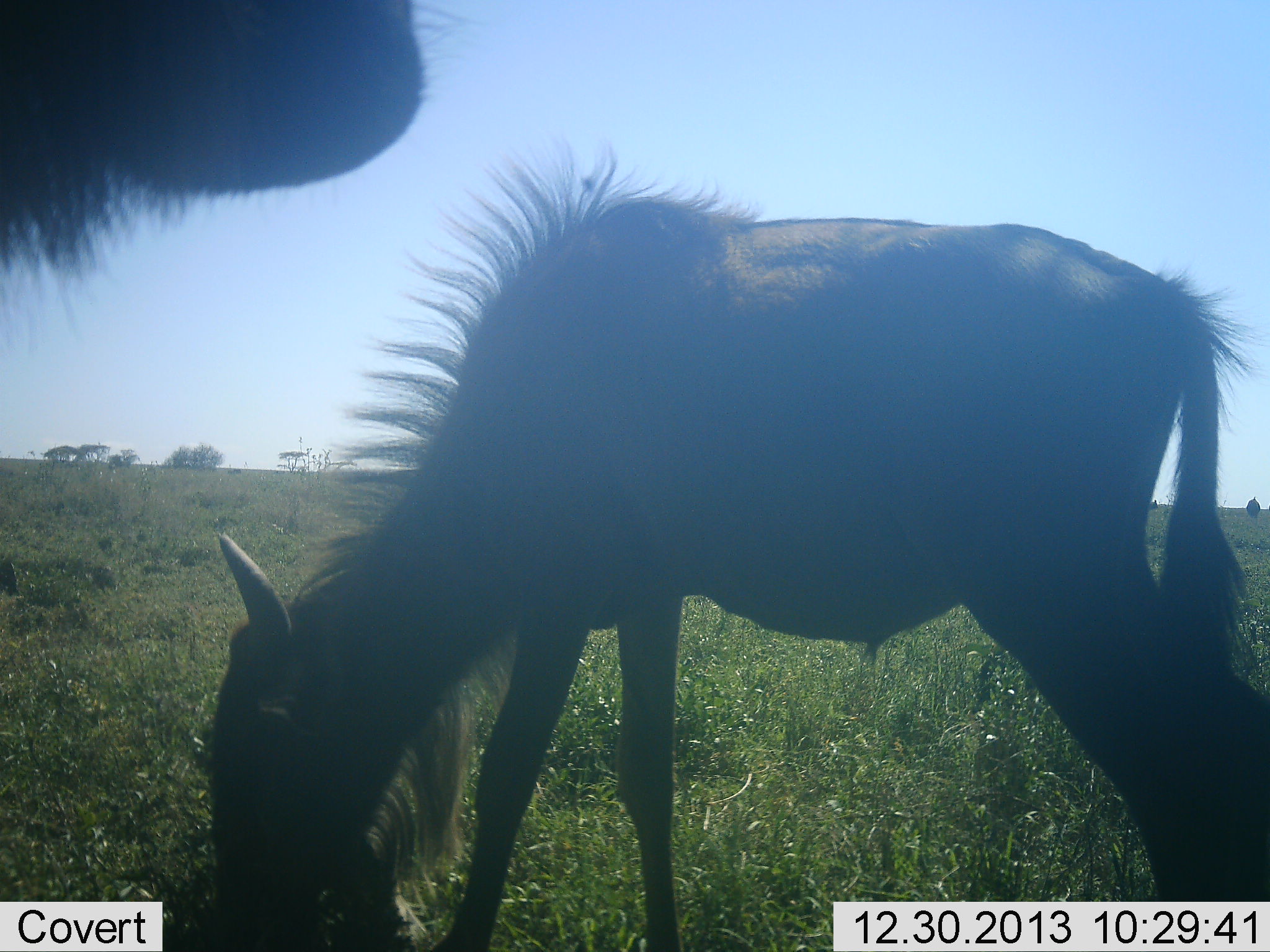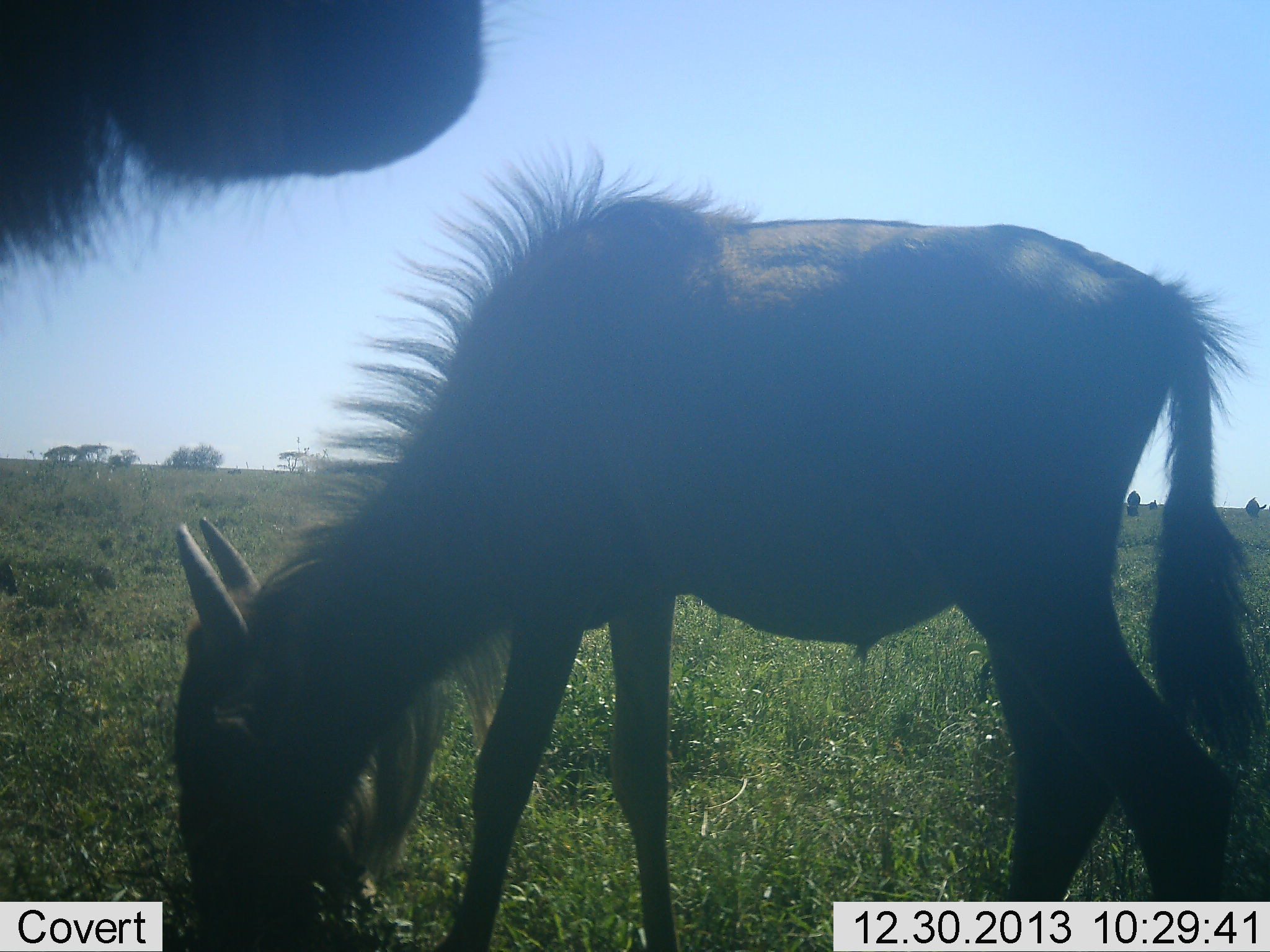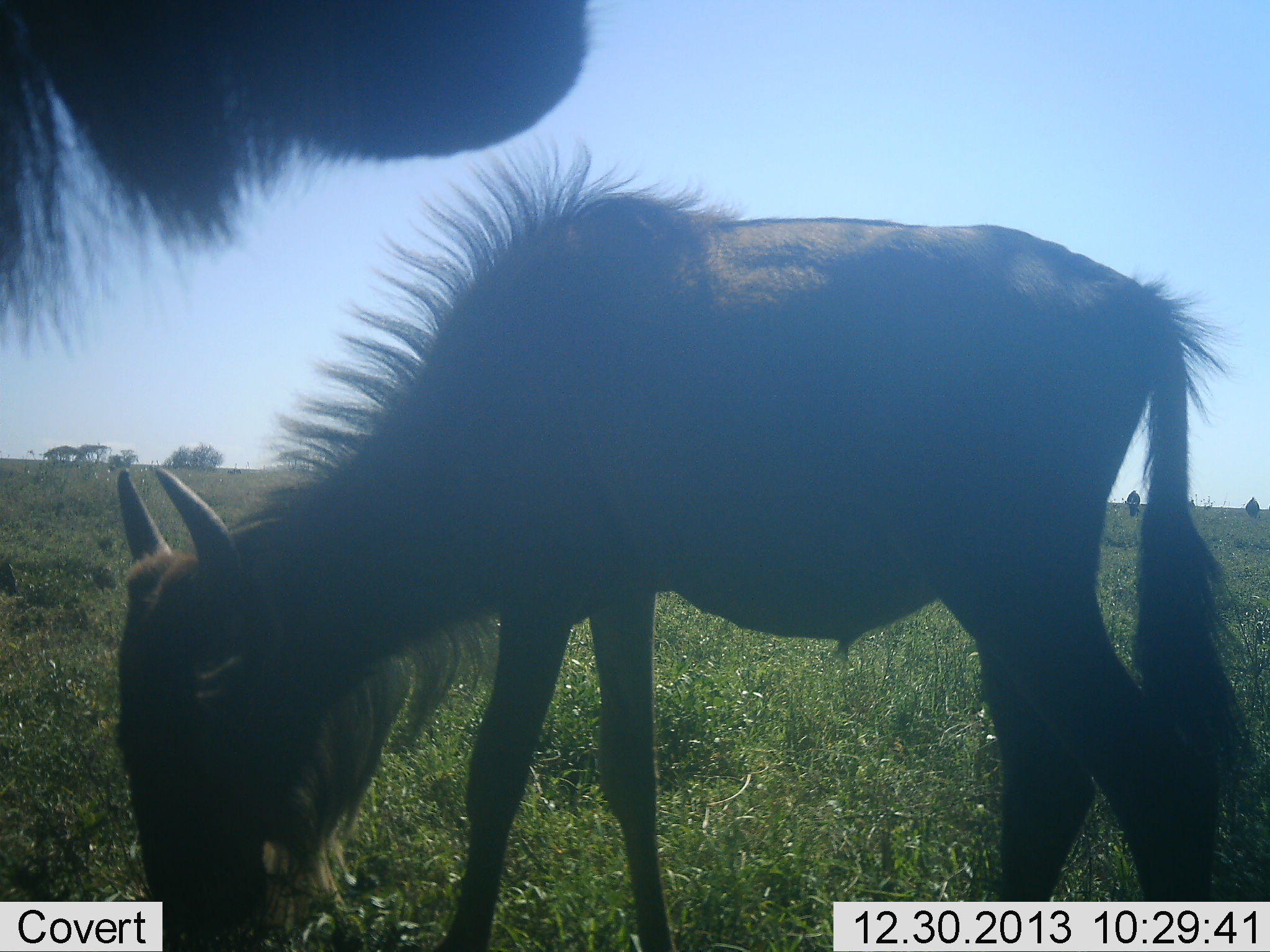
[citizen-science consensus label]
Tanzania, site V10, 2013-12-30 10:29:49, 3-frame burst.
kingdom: Animalia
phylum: Chordata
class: Mammalia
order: Artiodactyla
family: Bovidae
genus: Connochaetes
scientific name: Connochaetes taurinus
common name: blue wildebeest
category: wildebeest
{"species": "wildebeest (blue wildebeest) (Connochaetes taurinus)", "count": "2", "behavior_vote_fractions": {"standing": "70%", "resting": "0%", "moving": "0%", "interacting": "0%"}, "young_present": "60%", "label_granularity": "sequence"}